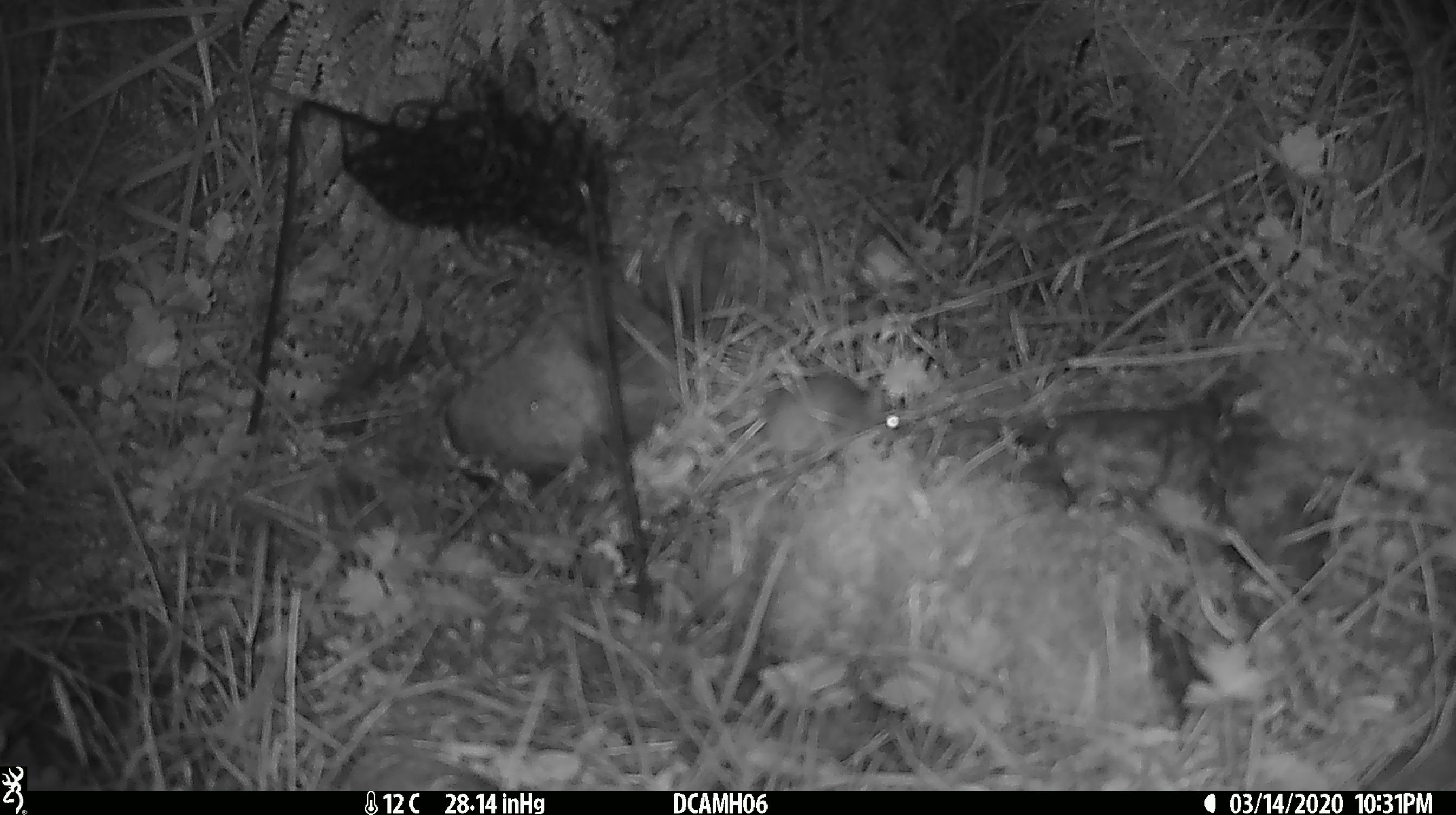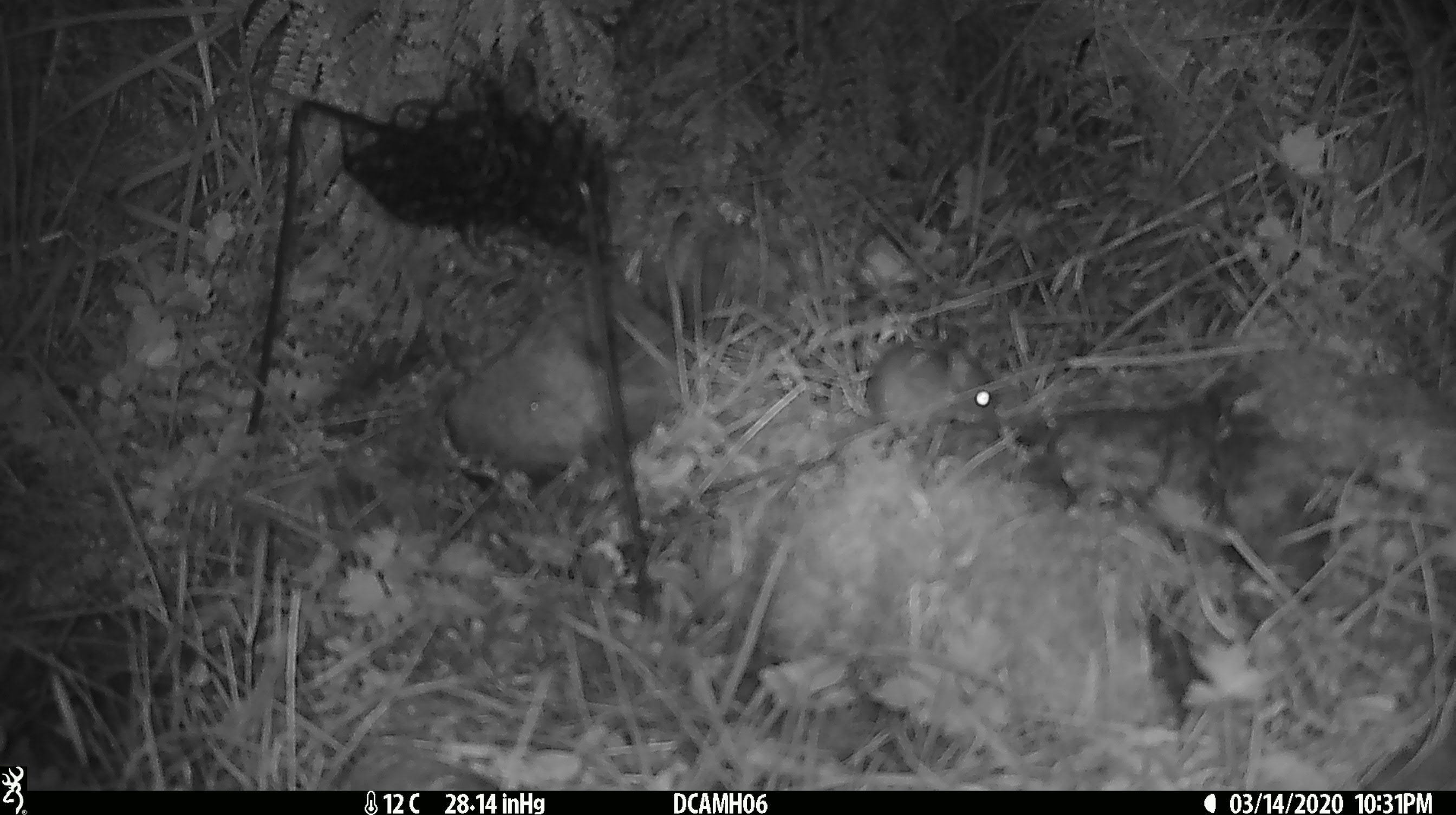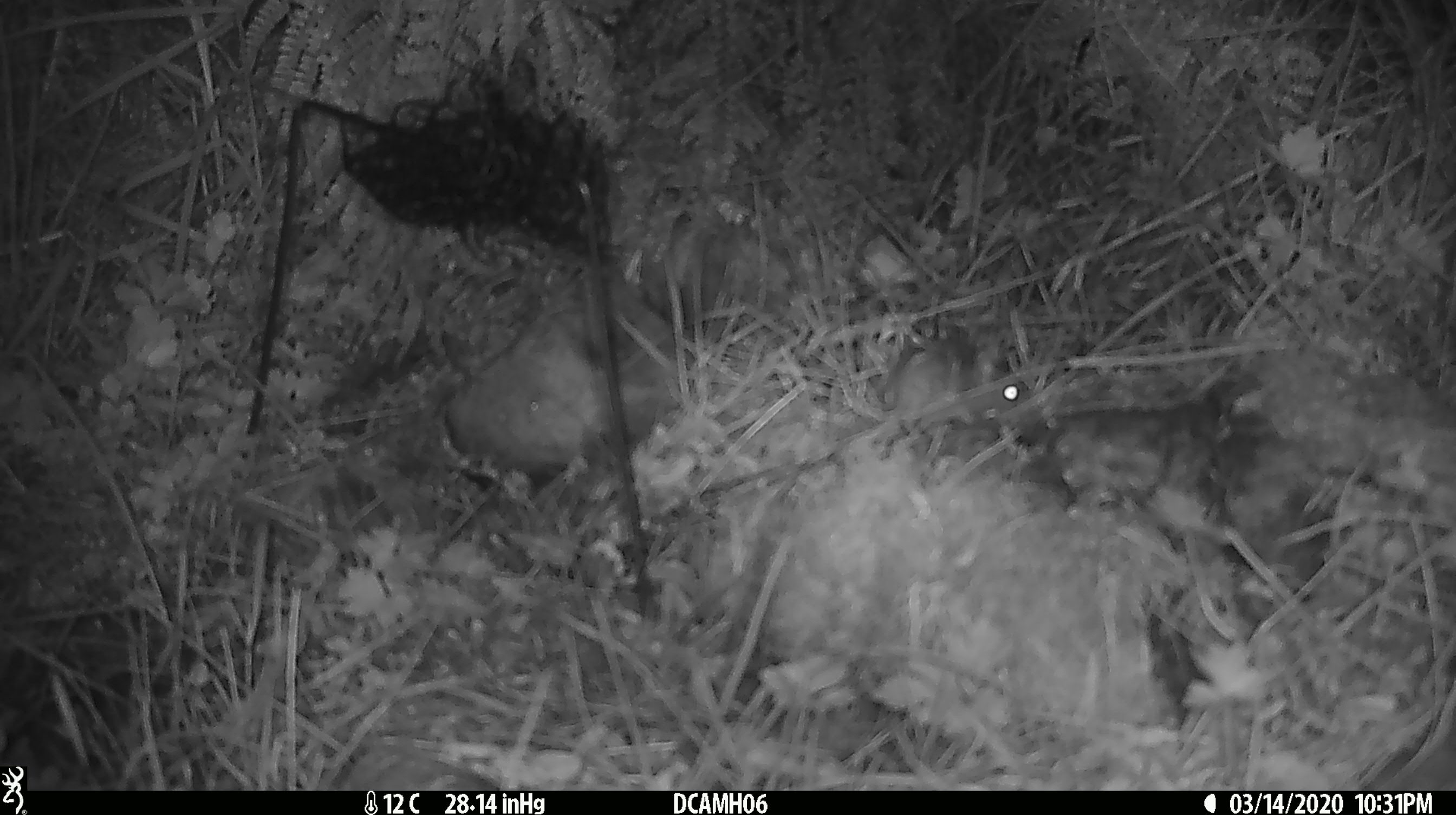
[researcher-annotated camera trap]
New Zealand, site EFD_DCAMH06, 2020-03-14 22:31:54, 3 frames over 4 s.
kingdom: Animalia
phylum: Chordata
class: Mammalia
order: Rodentia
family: Muridae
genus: Mus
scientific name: Mus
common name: mouse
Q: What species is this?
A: Mouse (Mus).